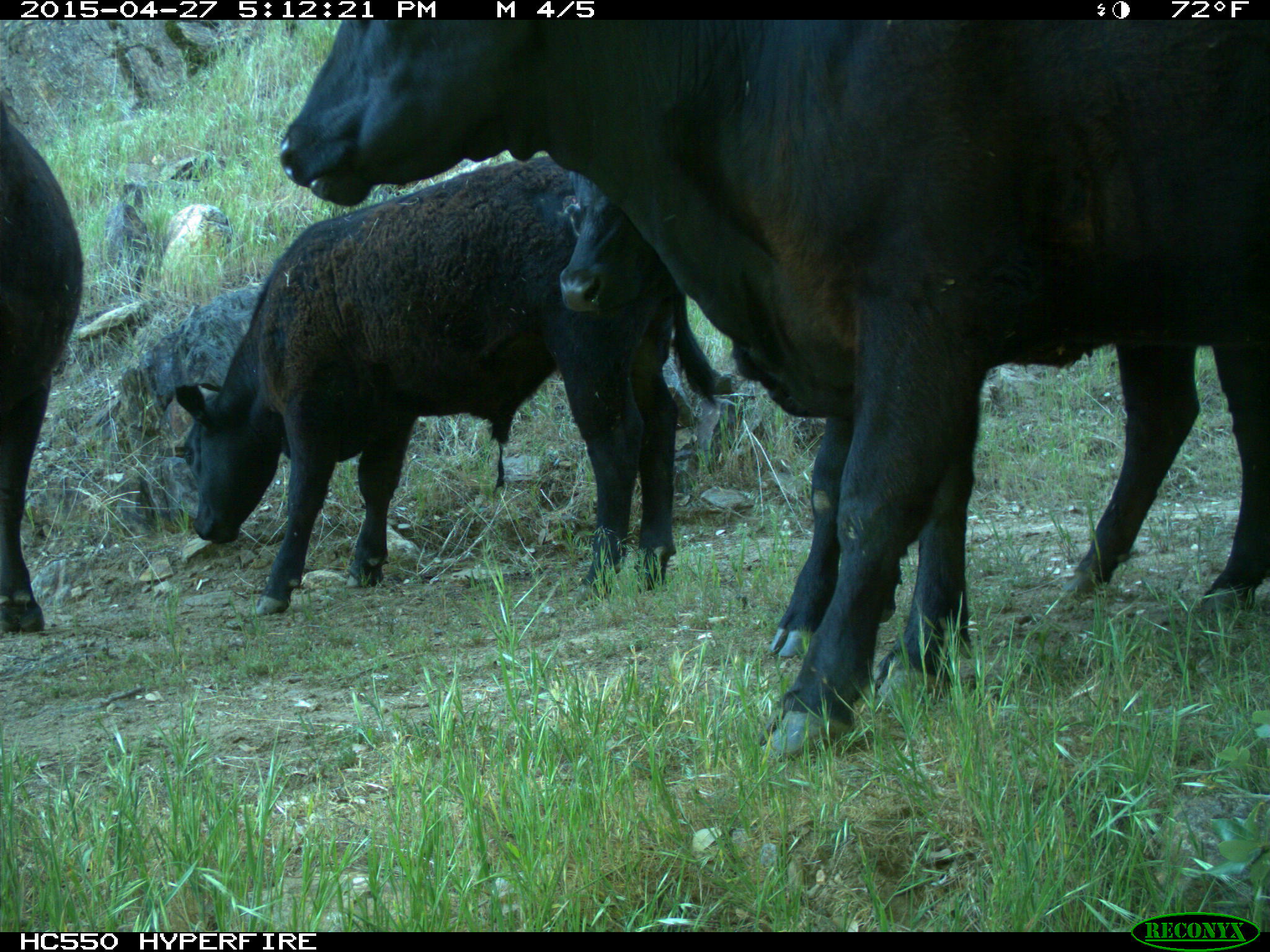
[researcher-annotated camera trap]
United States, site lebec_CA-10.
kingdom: Animalia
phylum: Chordata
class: Mammalia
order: Artiodactyla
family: Bovidae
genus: Bos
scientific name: Bos taurus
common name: domestic cow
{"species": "Bos taurus (domestic cow)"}